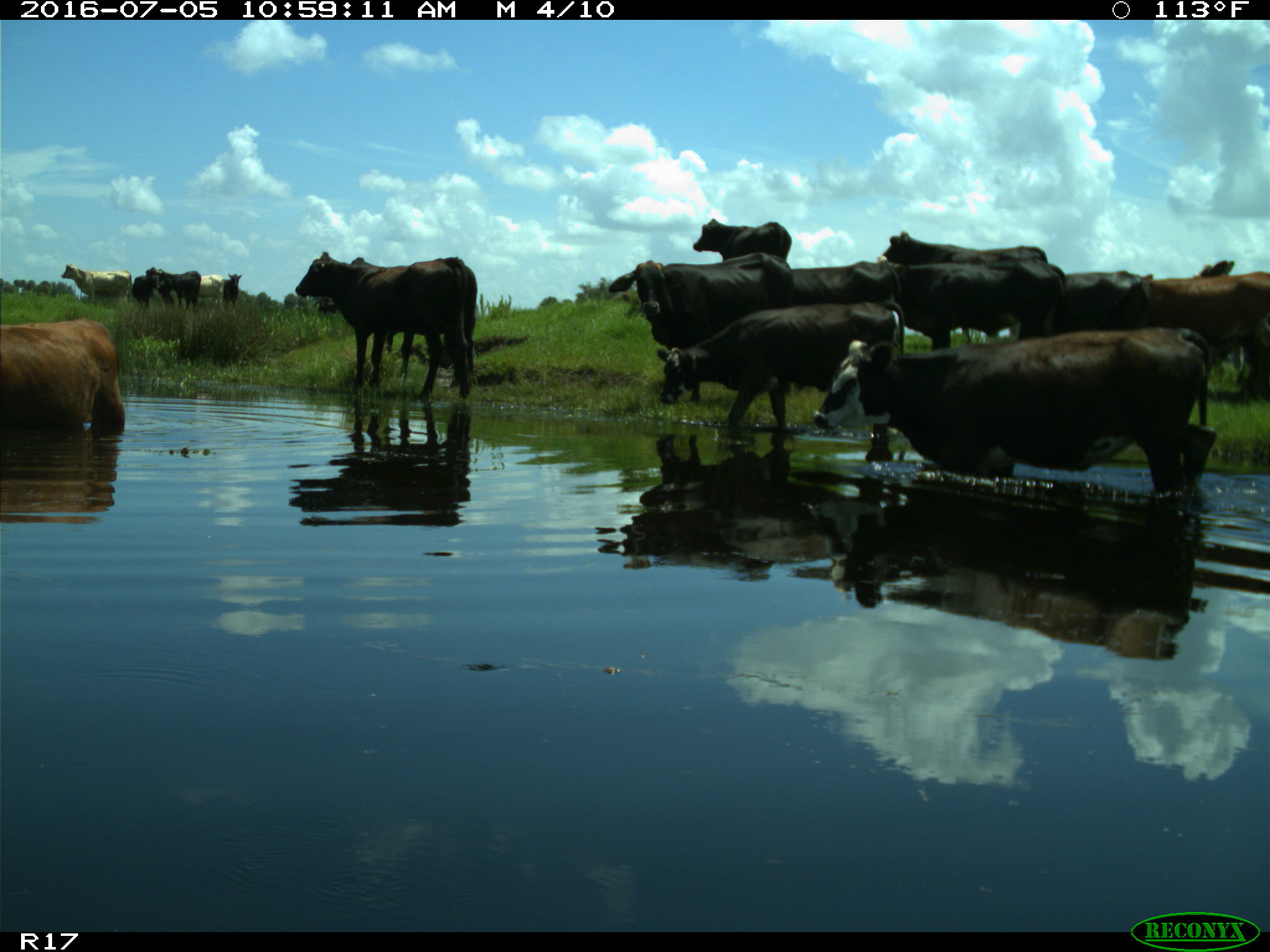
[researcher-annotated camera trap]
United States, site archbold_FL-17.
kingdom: Animalia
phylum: Chordata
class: Mammalia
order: Artiodactyla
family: Bovidae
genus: Bos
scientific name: Bos taurus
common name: domestic cow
Bos taurus (domestic cow).